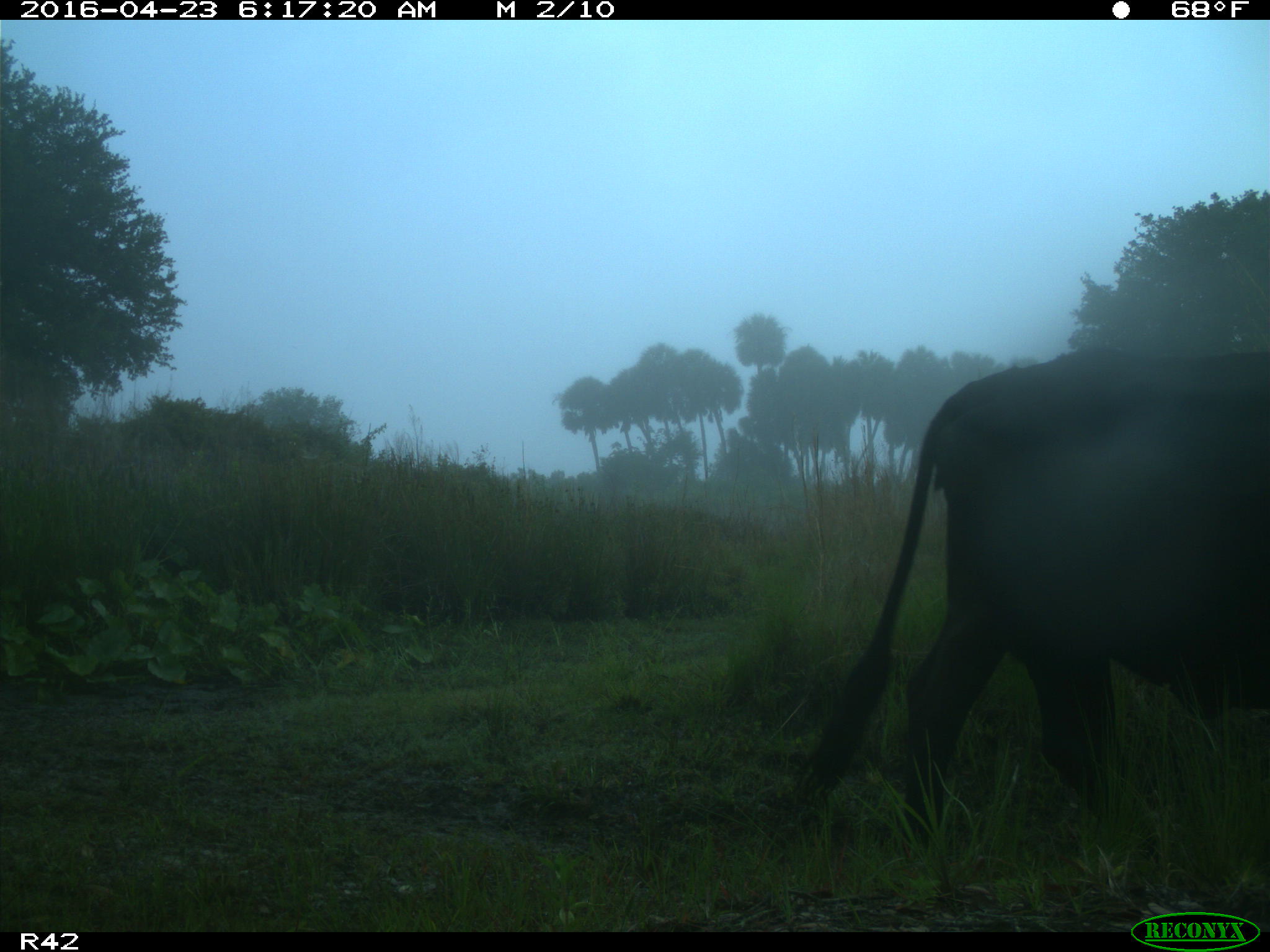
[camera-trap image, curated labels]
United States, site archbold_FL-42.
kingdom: Animalia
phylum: Chordata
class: Mammalia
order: Artiodactyla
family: Bovidae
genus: Bos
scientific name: Bos taurus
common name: domestic cow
Bos taurus (domestic cow).